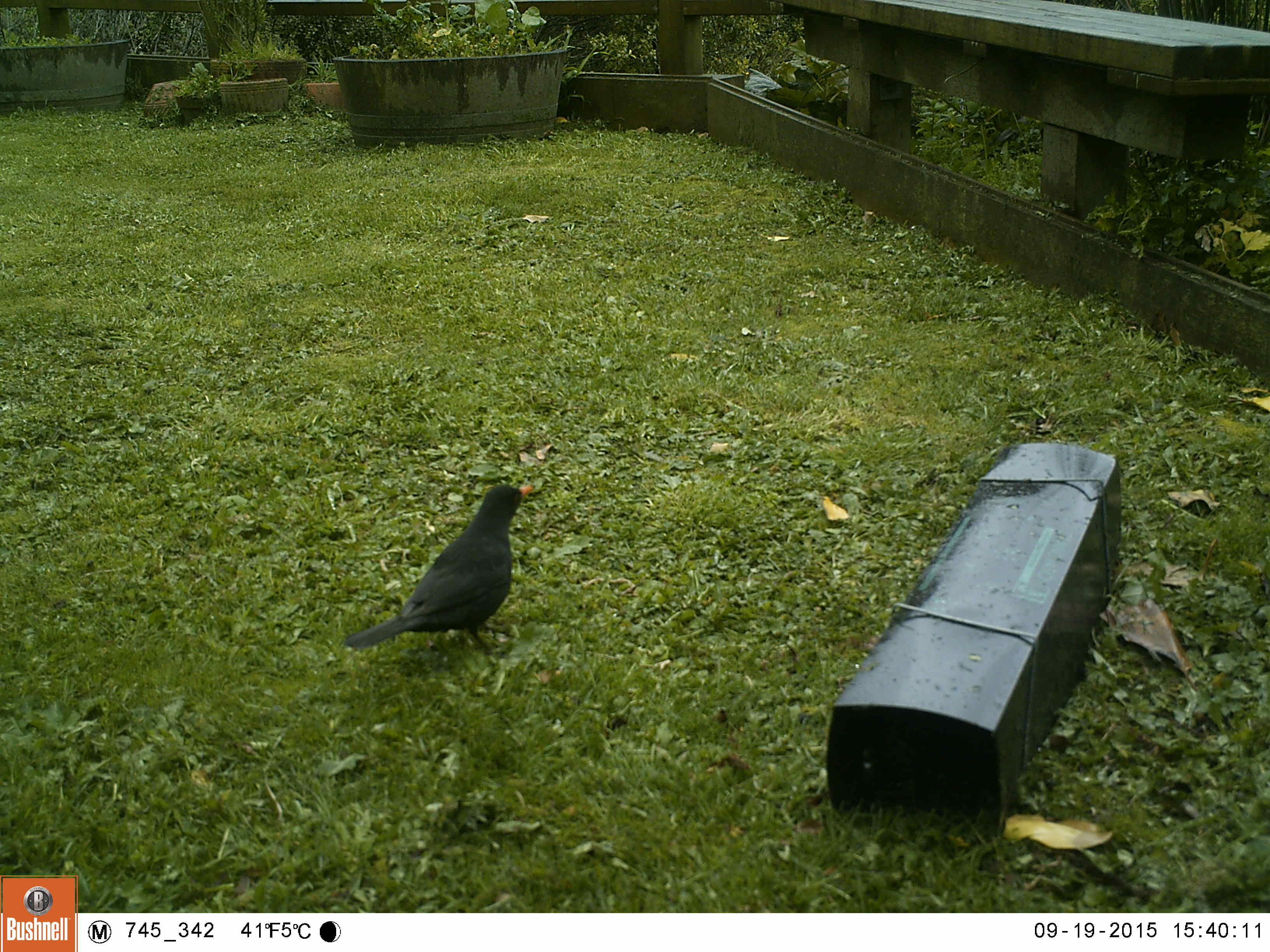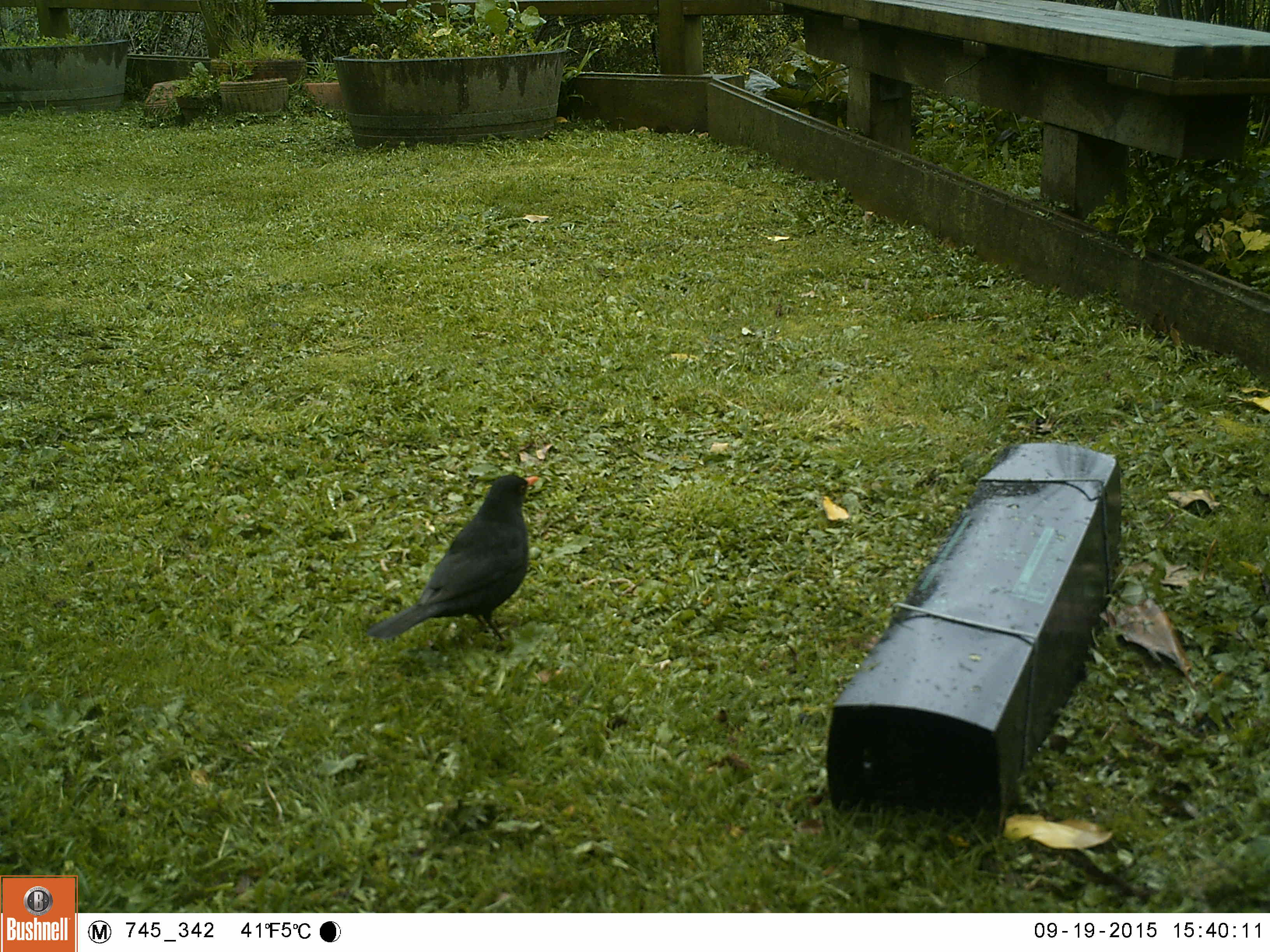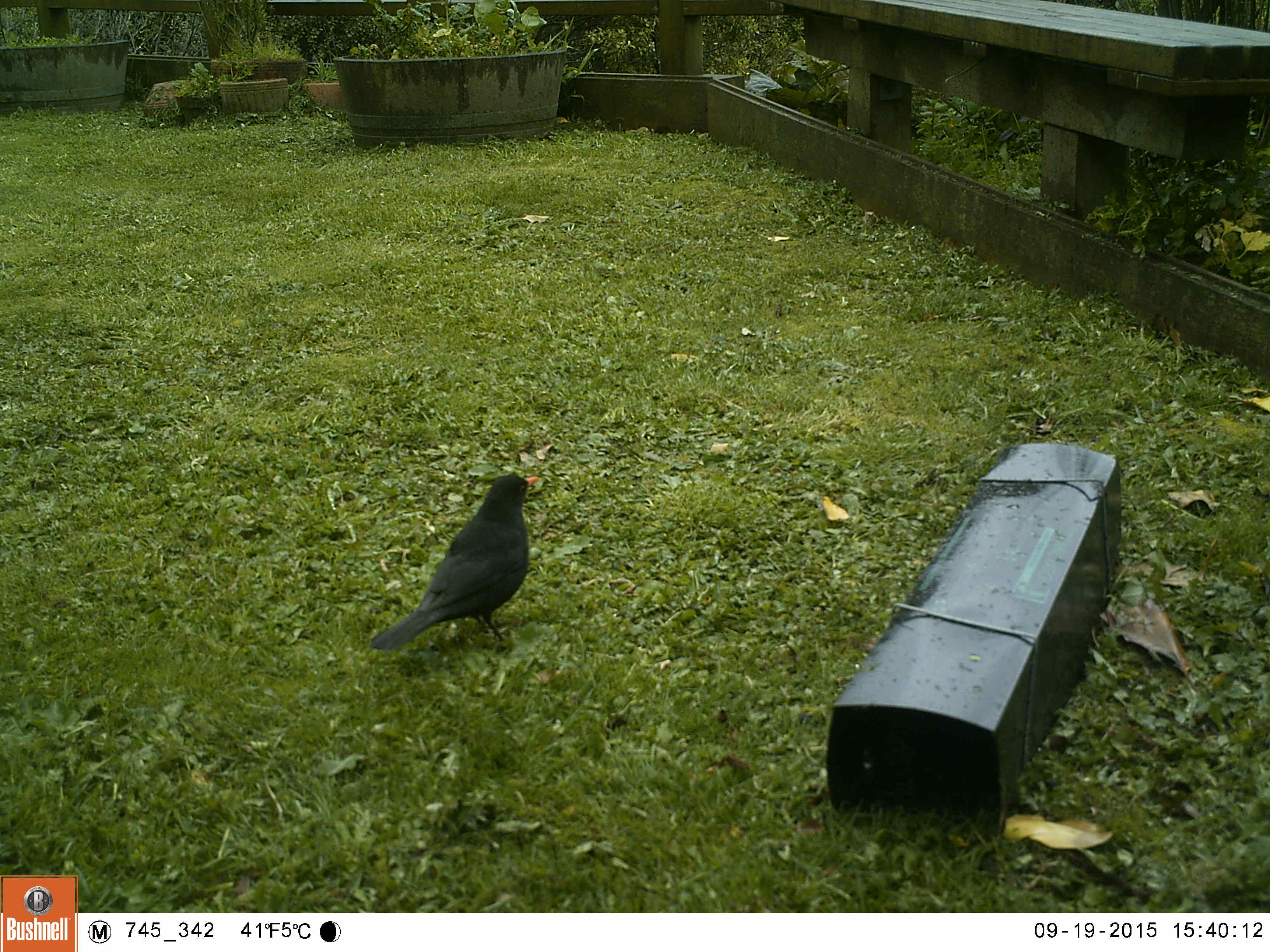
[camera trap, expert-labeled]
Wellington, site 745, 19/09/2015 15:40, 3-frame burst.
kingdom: Animalia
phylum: Chordata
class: Aves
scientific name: Aves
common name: bird